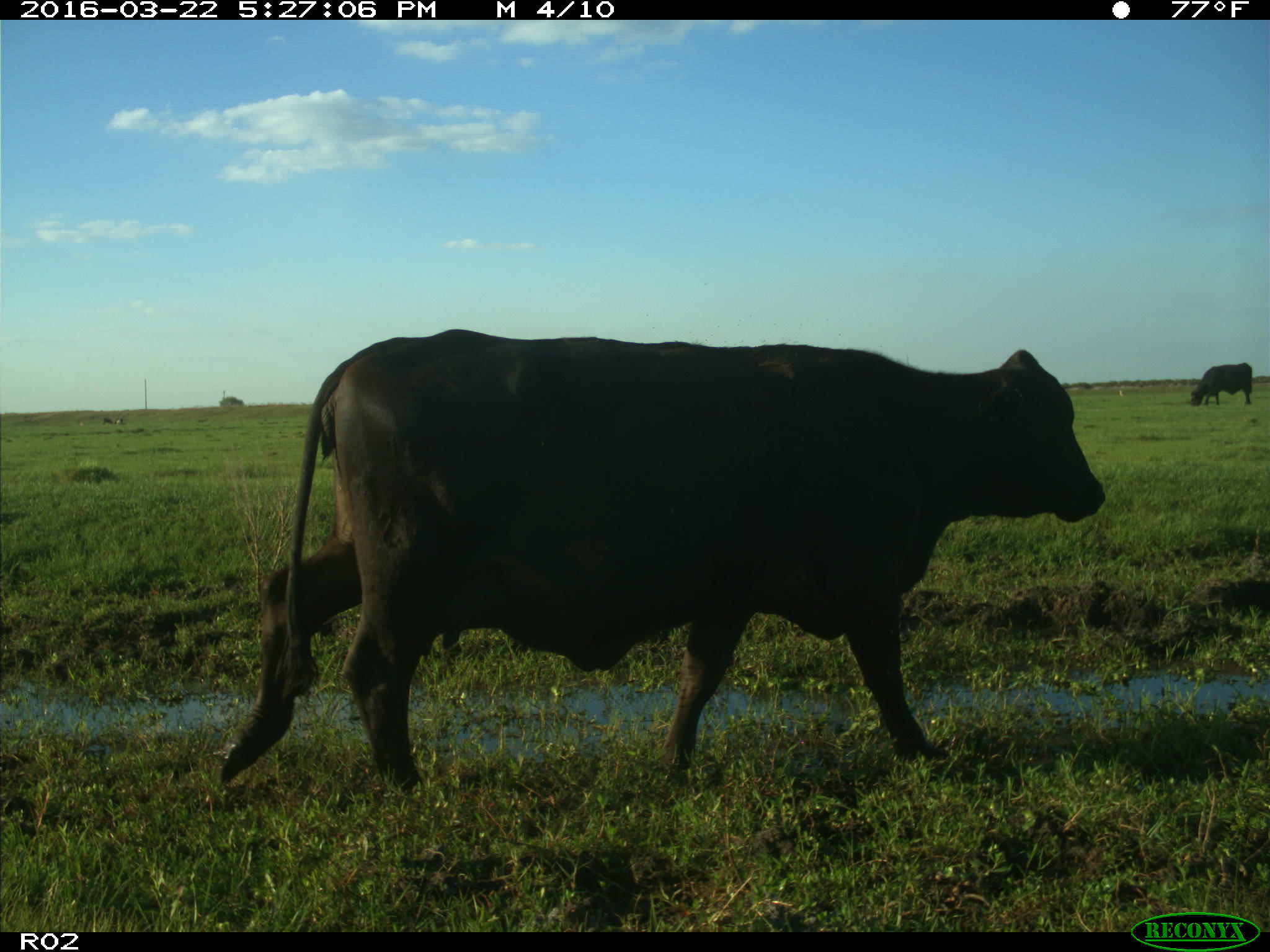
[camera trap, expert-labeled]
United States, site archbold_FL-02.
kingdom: Animalia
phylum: Chordata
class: Mammalia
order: Artiodactyla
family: Bovidae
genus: Bos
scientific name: Bos taurus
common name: domestic cow